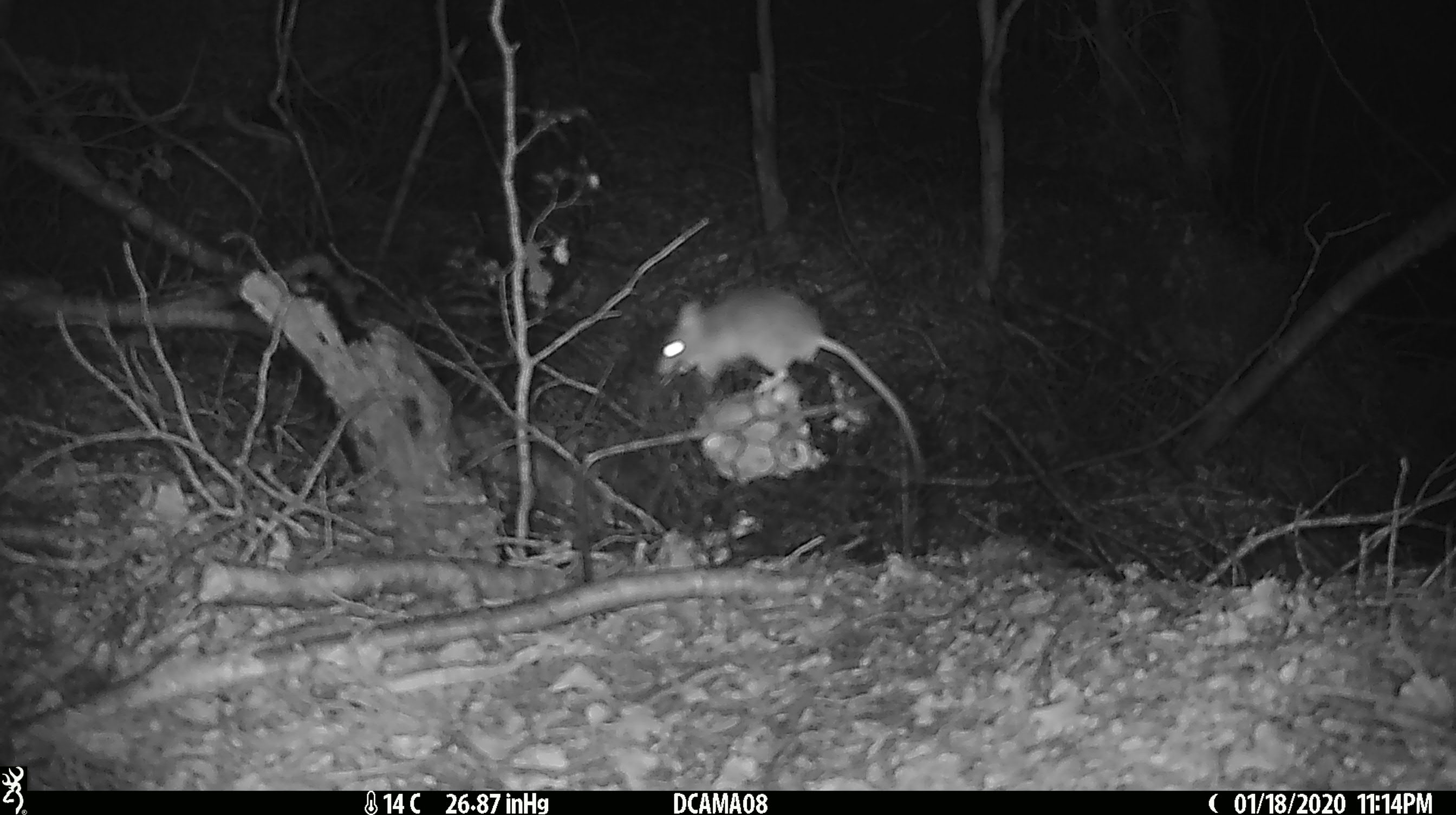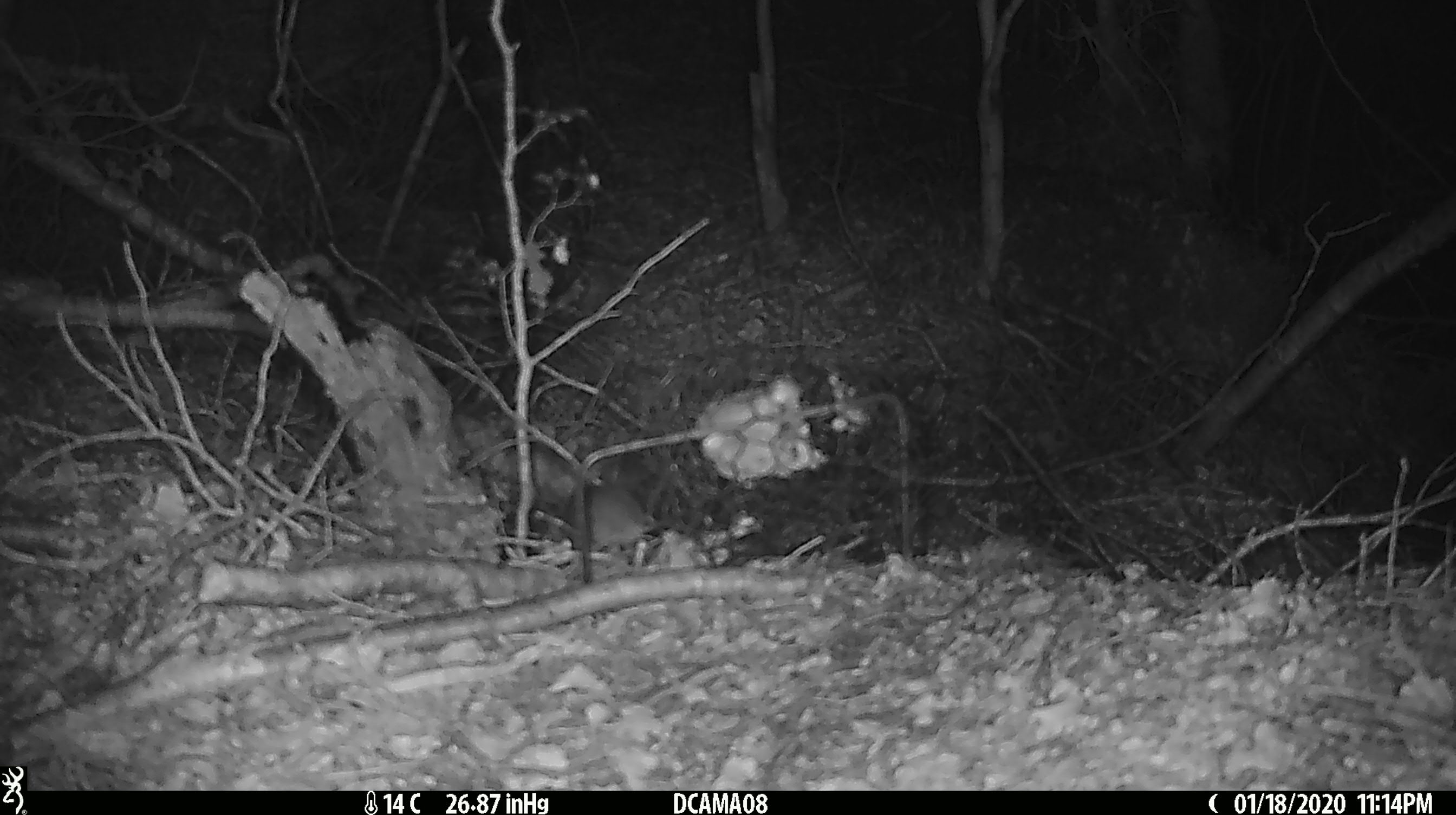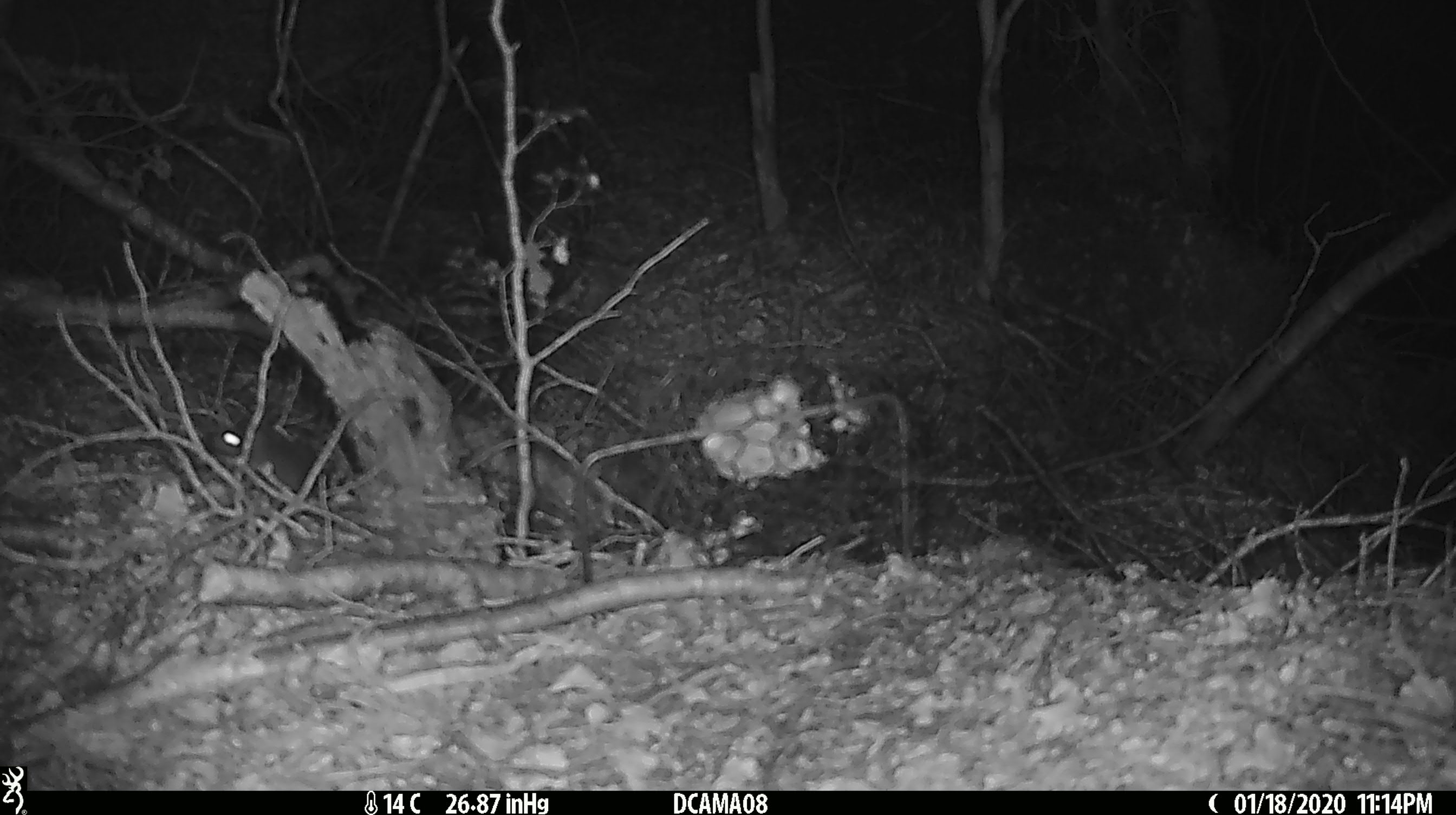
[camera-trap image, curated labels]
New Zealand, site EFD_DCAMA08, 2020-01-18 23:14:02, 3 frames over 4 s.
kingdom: Animalia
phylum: Chordata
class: Mammalia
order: Rodentia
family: Muridae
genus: Mus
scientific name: Mus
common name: mouse